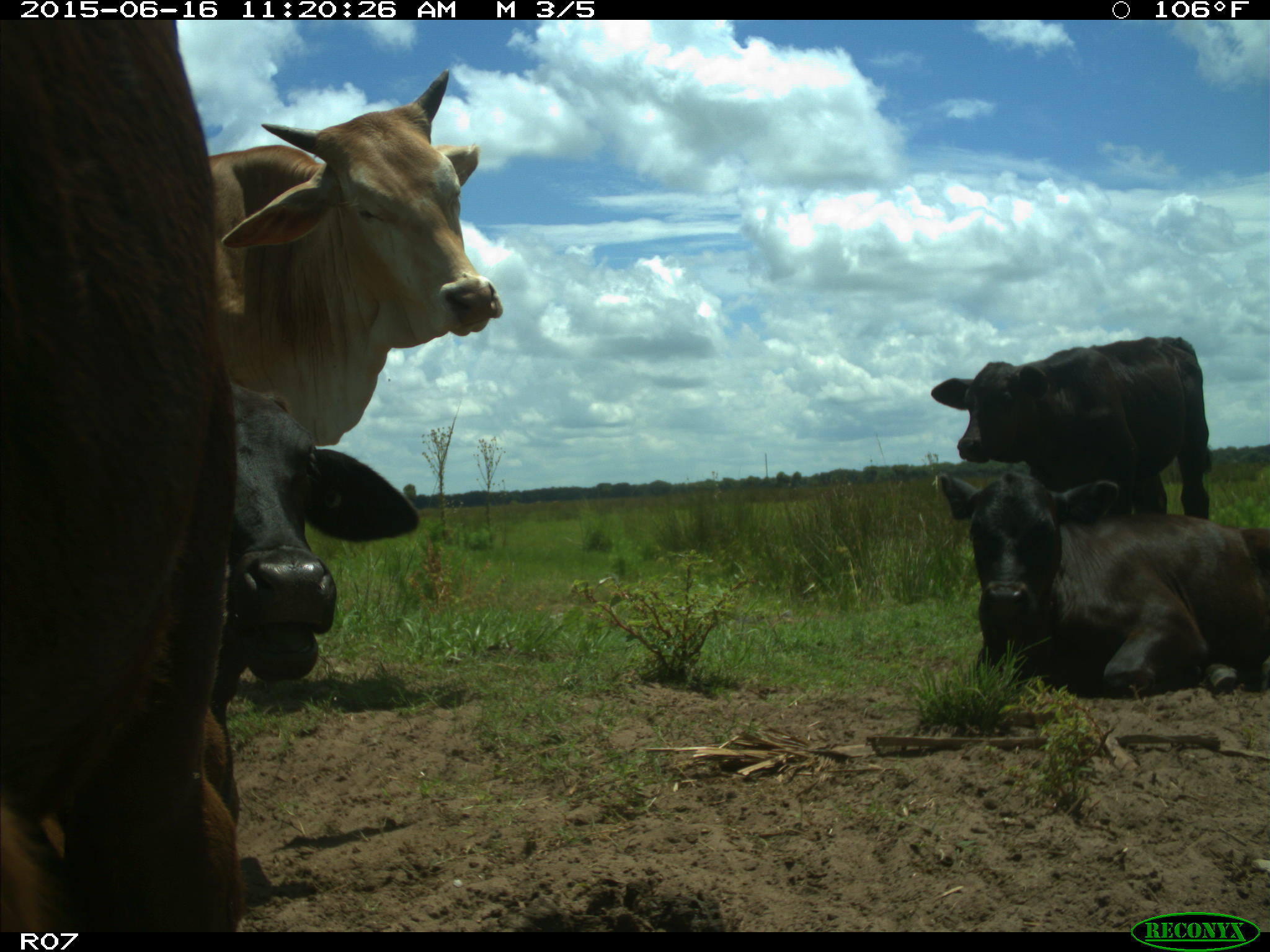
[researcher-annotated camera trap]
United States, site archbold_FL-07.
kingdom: Animalia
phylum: Chordata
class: Mammalia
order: Artiodactyla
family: Bovidae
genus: Bos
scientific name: Bos taurus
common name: domestic cow